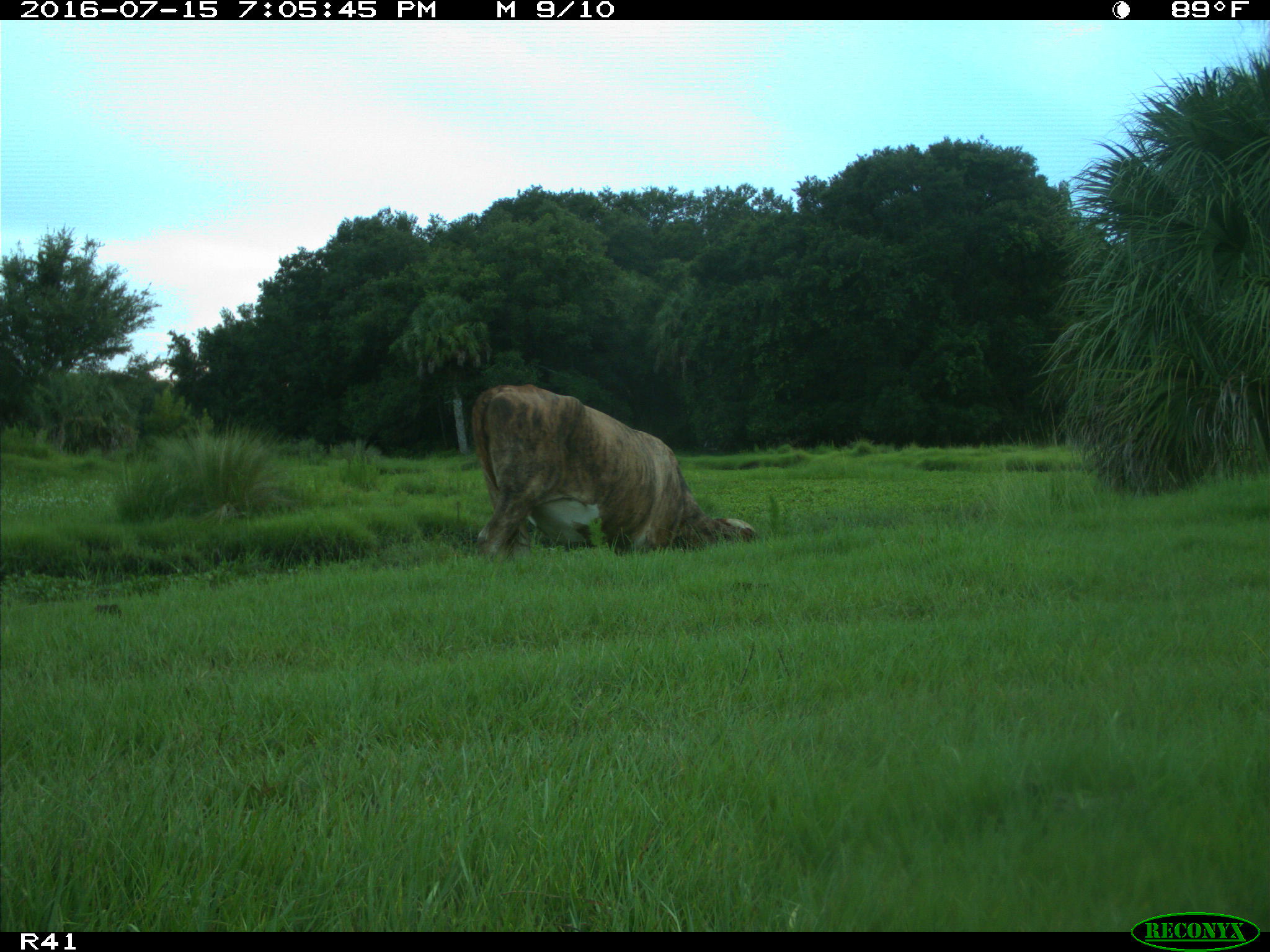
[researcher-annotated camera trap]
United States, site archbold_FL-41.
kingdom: Animalia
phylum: Chordata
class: Mammalia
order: Artiodactyla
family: Bovidae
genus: Bos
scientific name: Bos taurus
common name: domestic cow